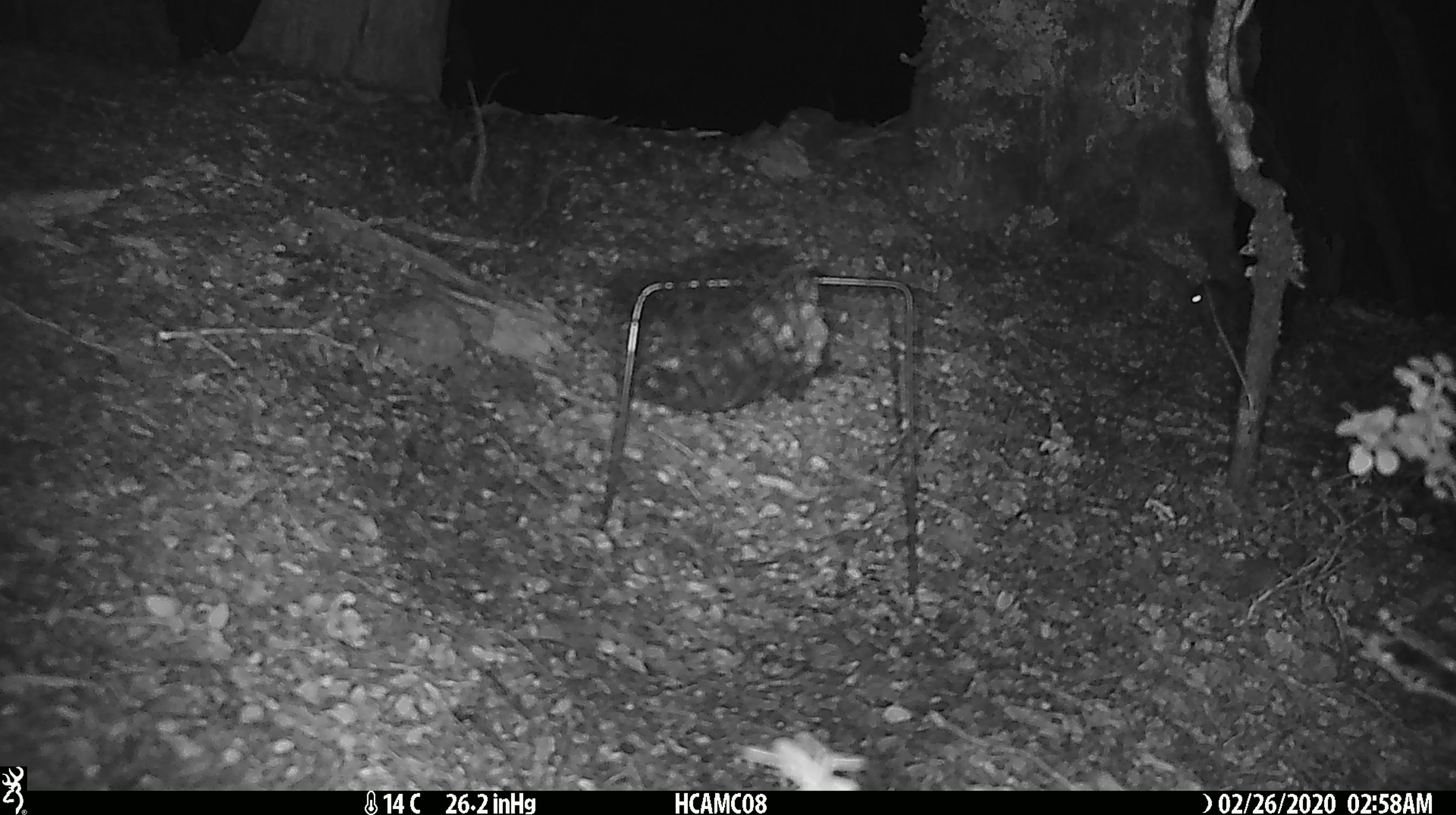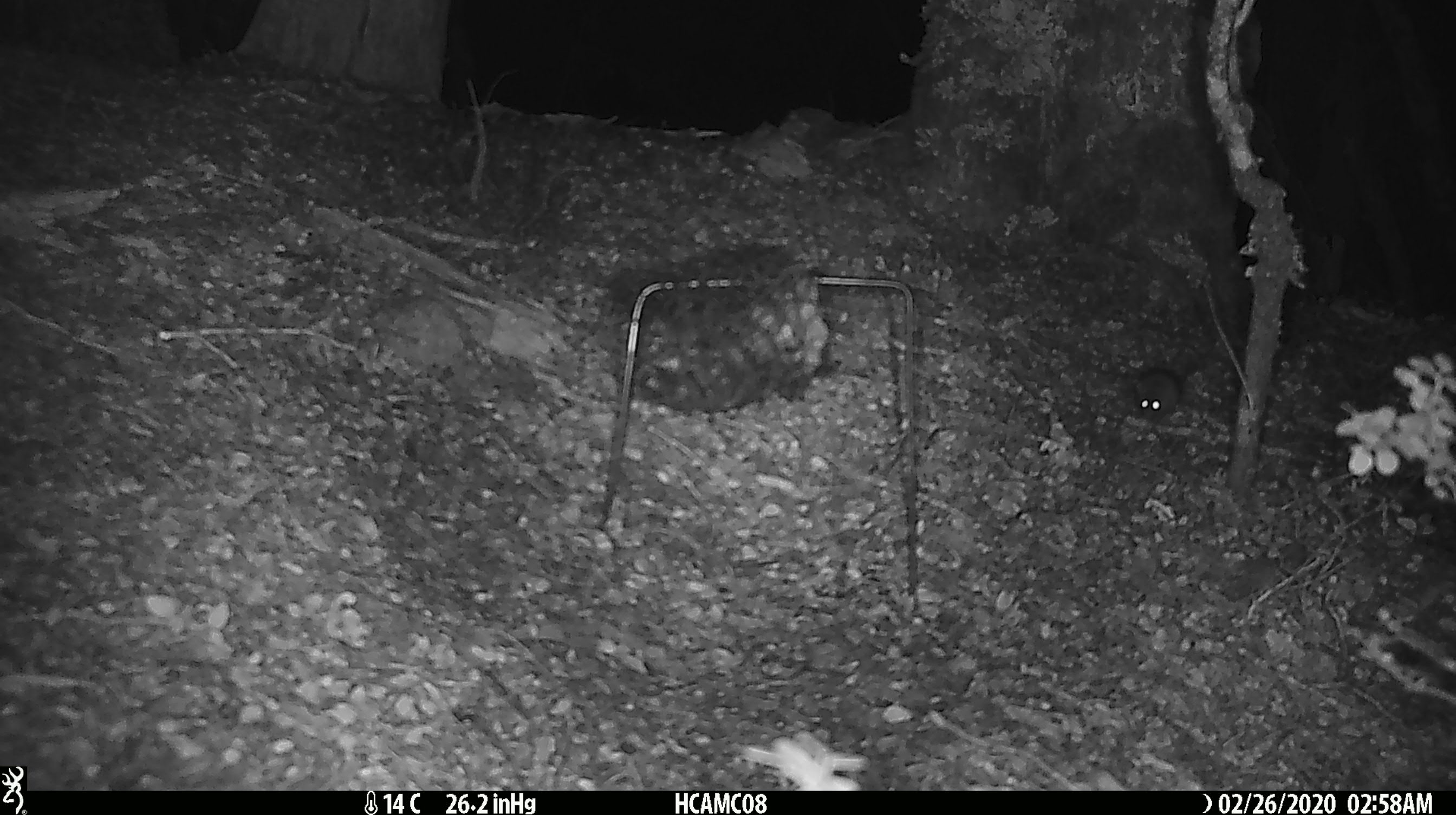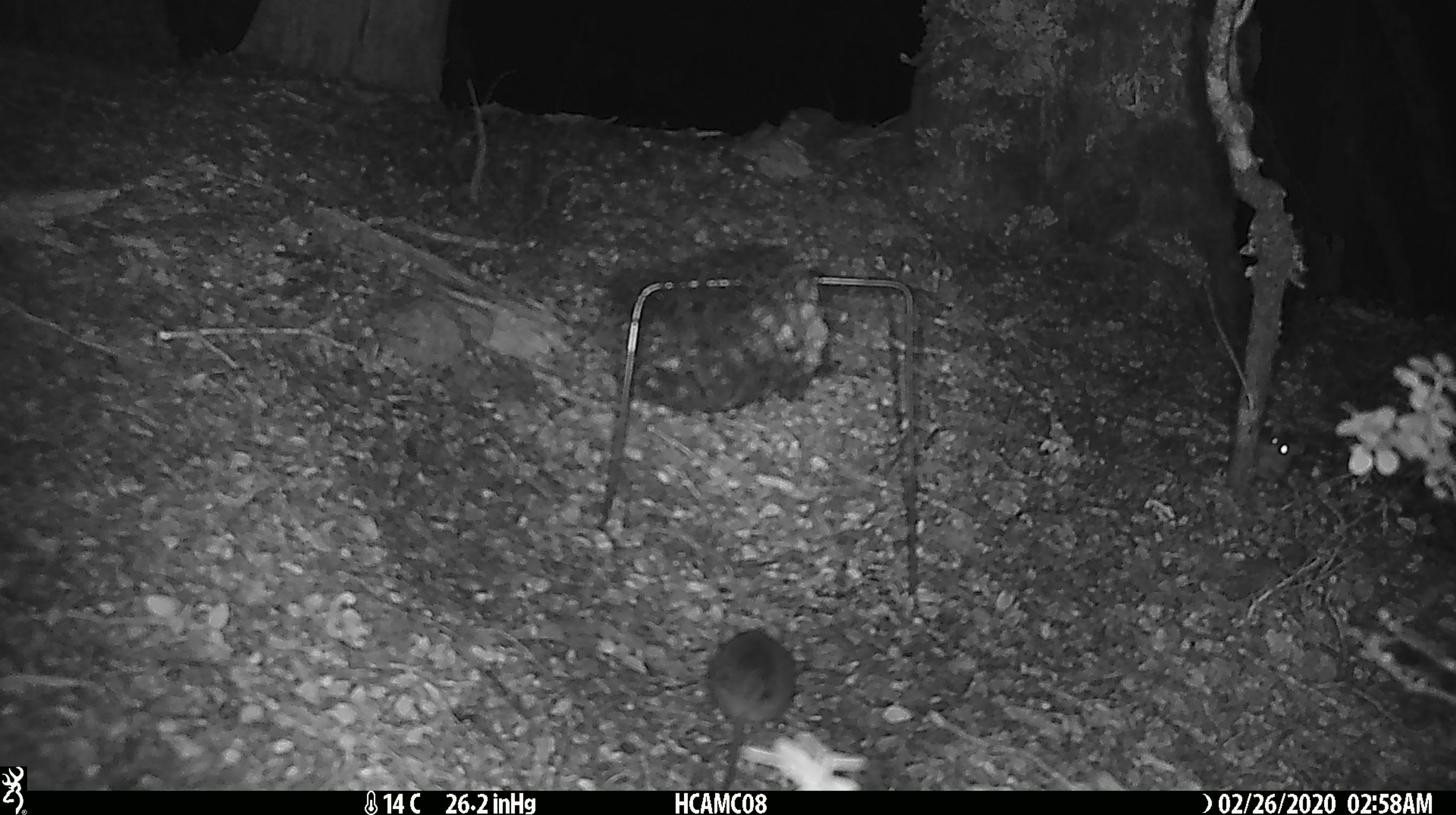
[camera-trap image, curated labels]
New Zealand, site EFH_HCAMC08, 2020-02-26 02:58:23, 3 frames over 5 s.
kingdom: Animalia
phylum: Chordata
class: Mammalia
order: Rodentia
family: Muridae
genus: Mus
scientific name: Mus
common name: mouse